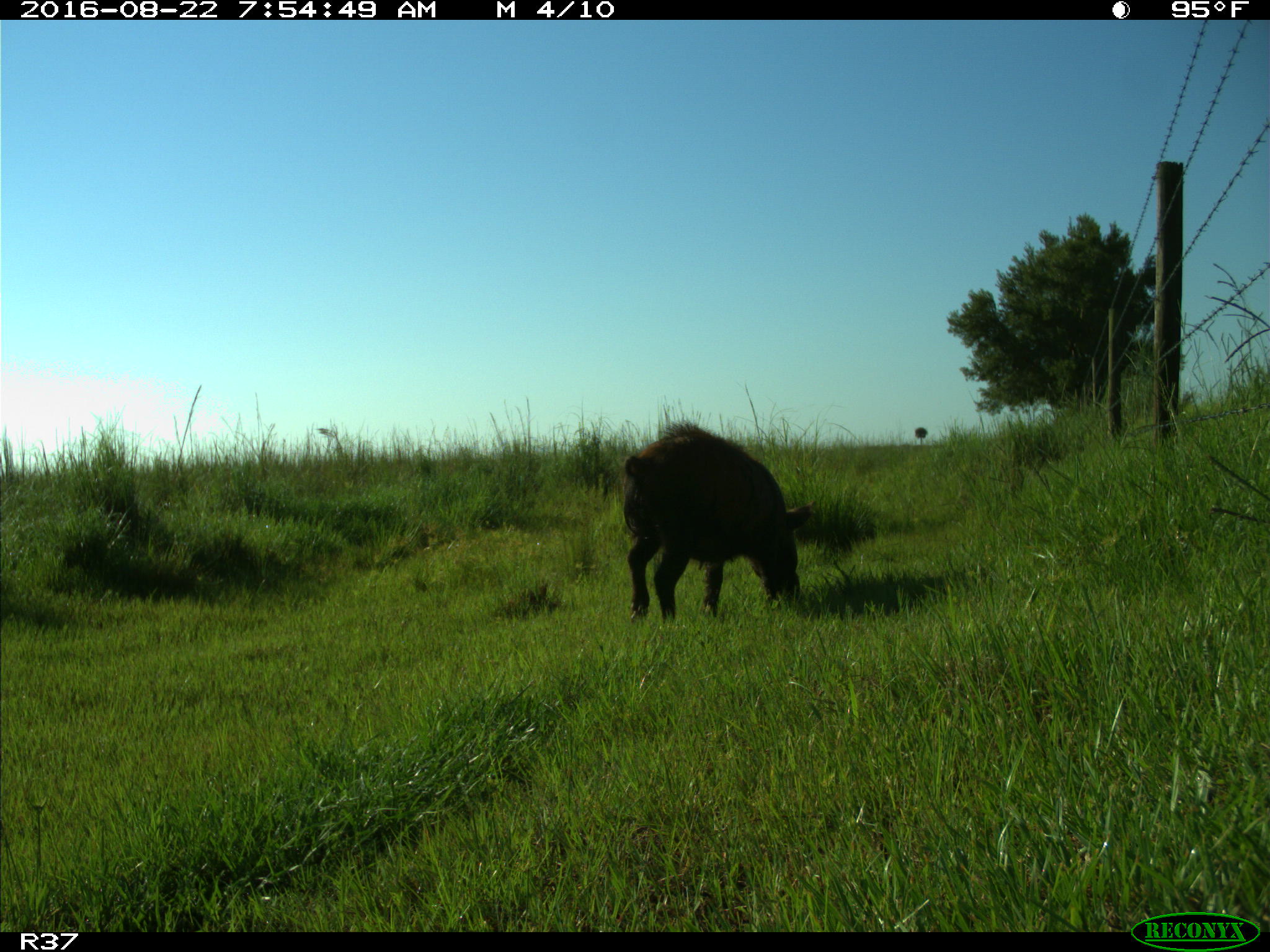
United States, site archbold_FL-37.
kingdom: Animalia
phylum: Chordata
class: Mammalia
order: Artiodactyla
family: Suidae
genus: Sus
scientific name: Sus scrofa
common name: wild boar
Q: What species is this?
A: Sus scrofa (wild boar).